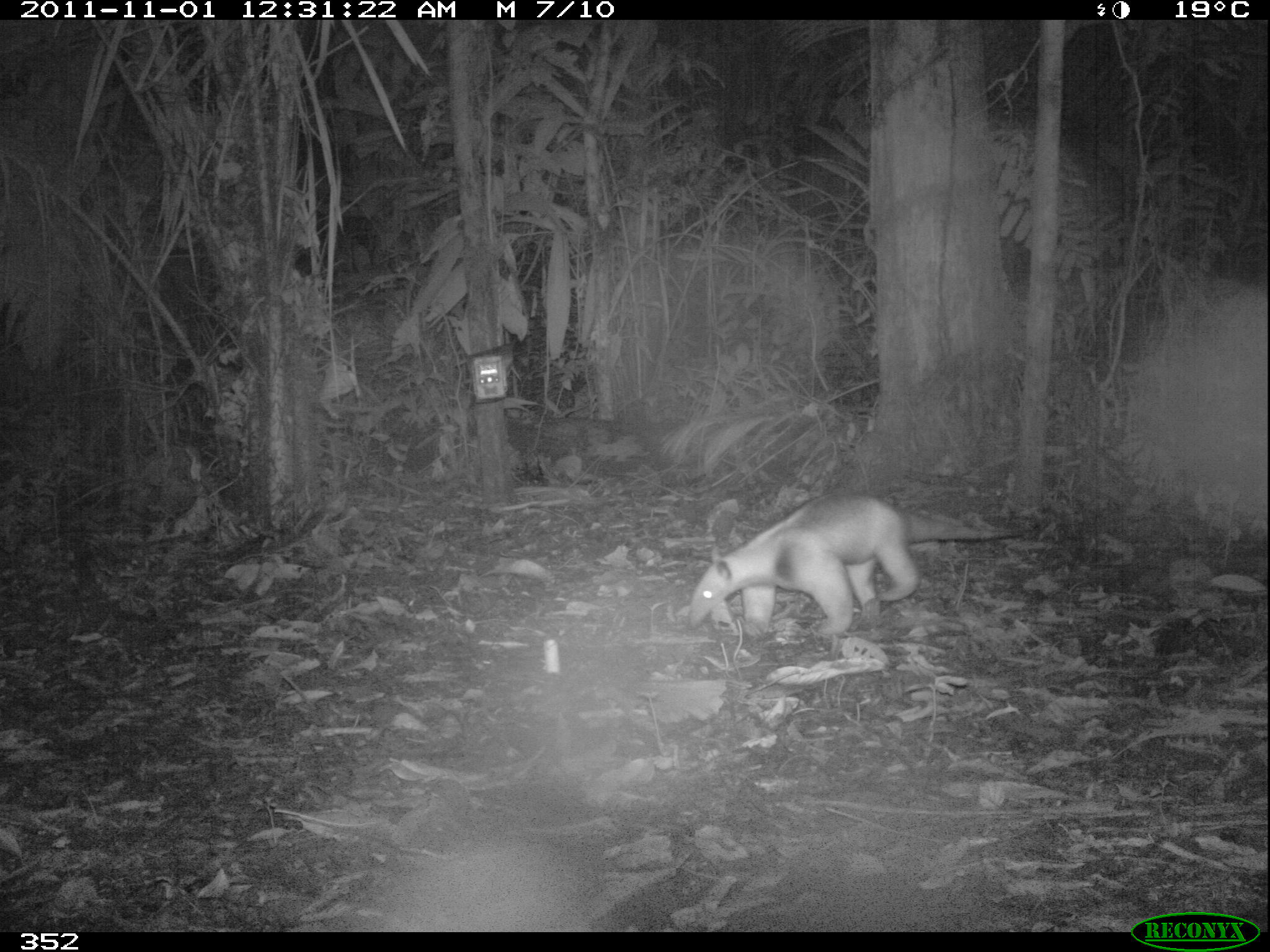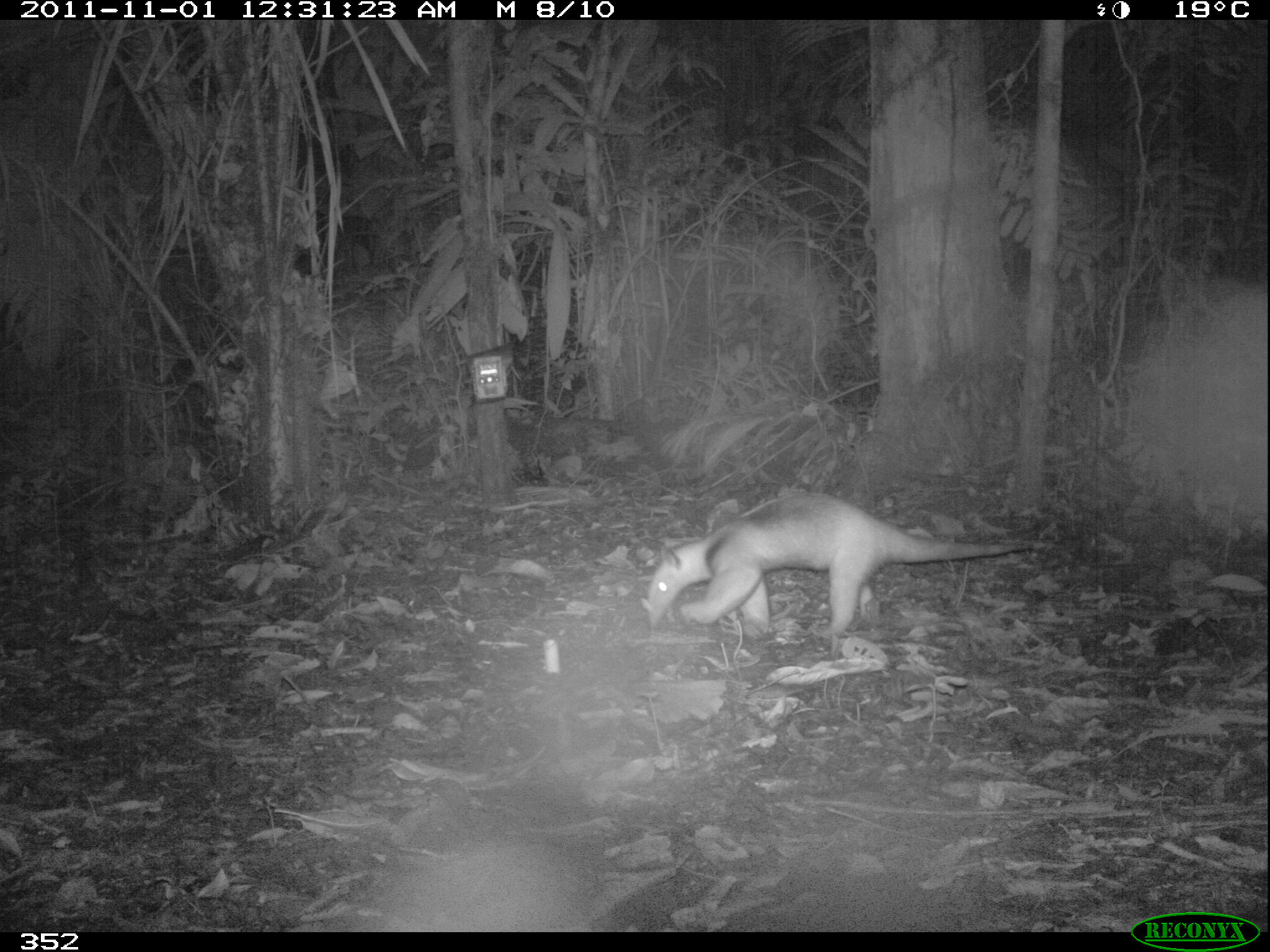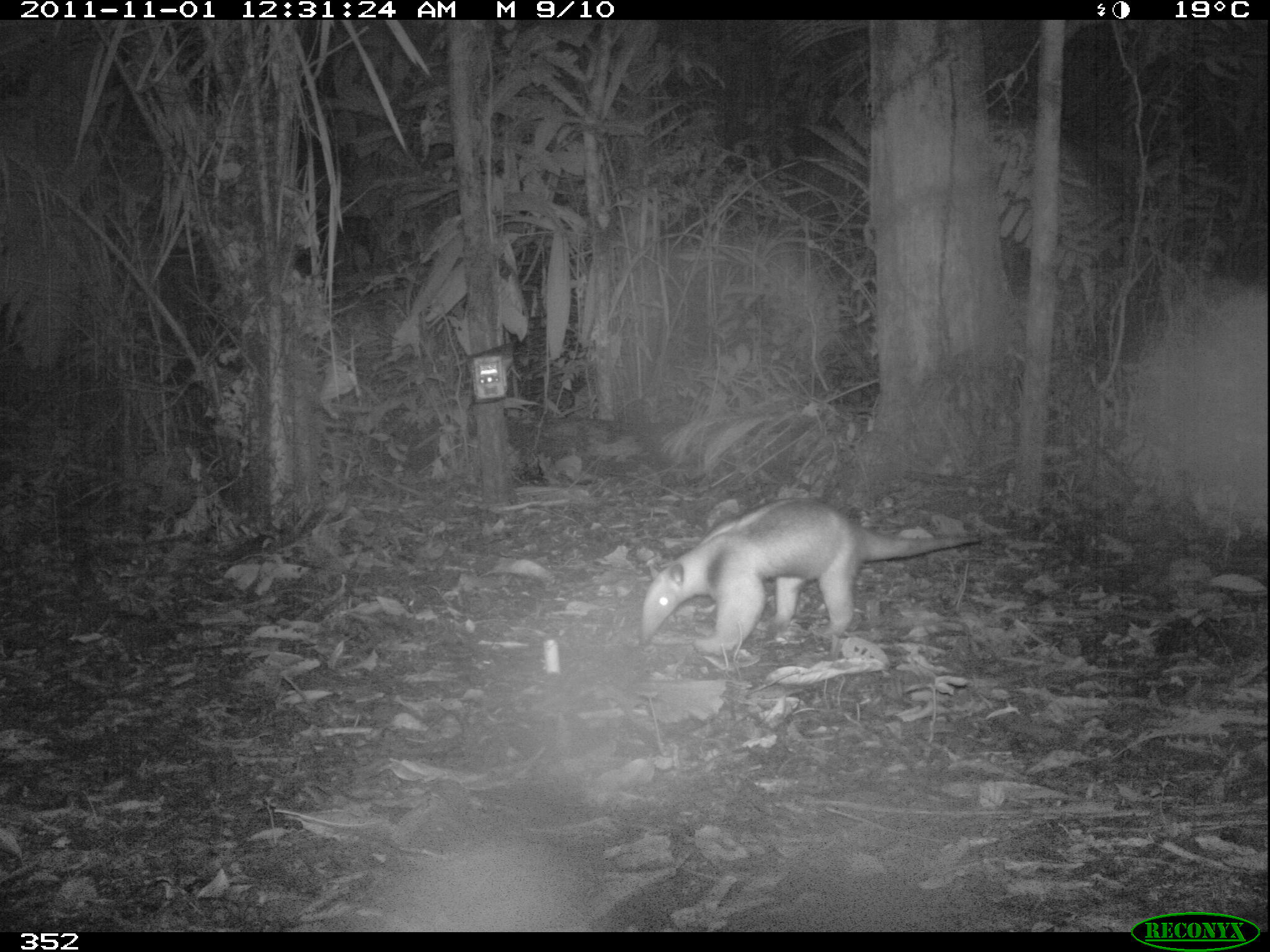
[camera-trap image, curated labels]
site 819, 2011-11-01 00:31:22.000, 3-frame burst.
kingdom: Animalia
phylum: Chordata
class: Mammalia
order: Pilosa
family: Myrmecophagidae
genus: Tamandua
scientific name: Tamandua tetradactyla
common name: southern tamandua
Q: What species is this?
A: Tamandua tetradactyla (southern tamandua).